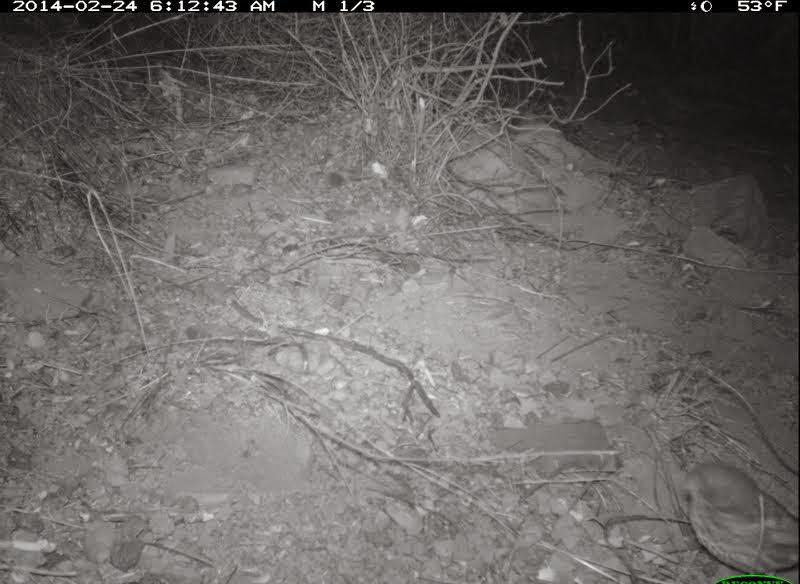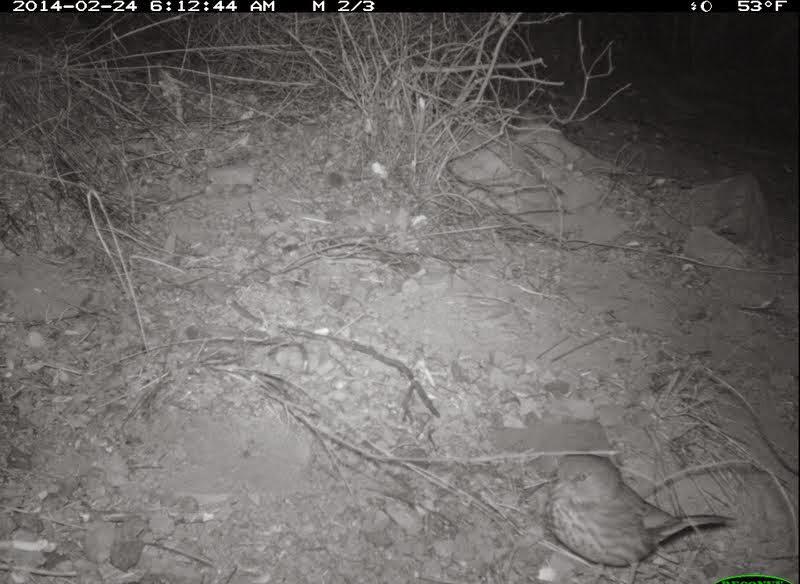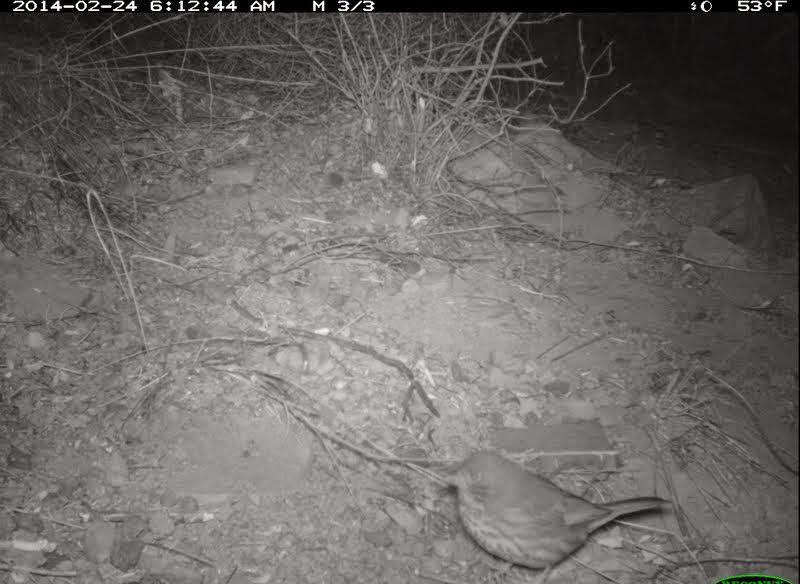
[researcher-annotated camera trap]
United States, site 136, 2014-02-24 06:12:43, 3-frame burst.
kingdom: Animalia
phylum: Chordata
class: Aves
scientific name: Aves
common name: bird